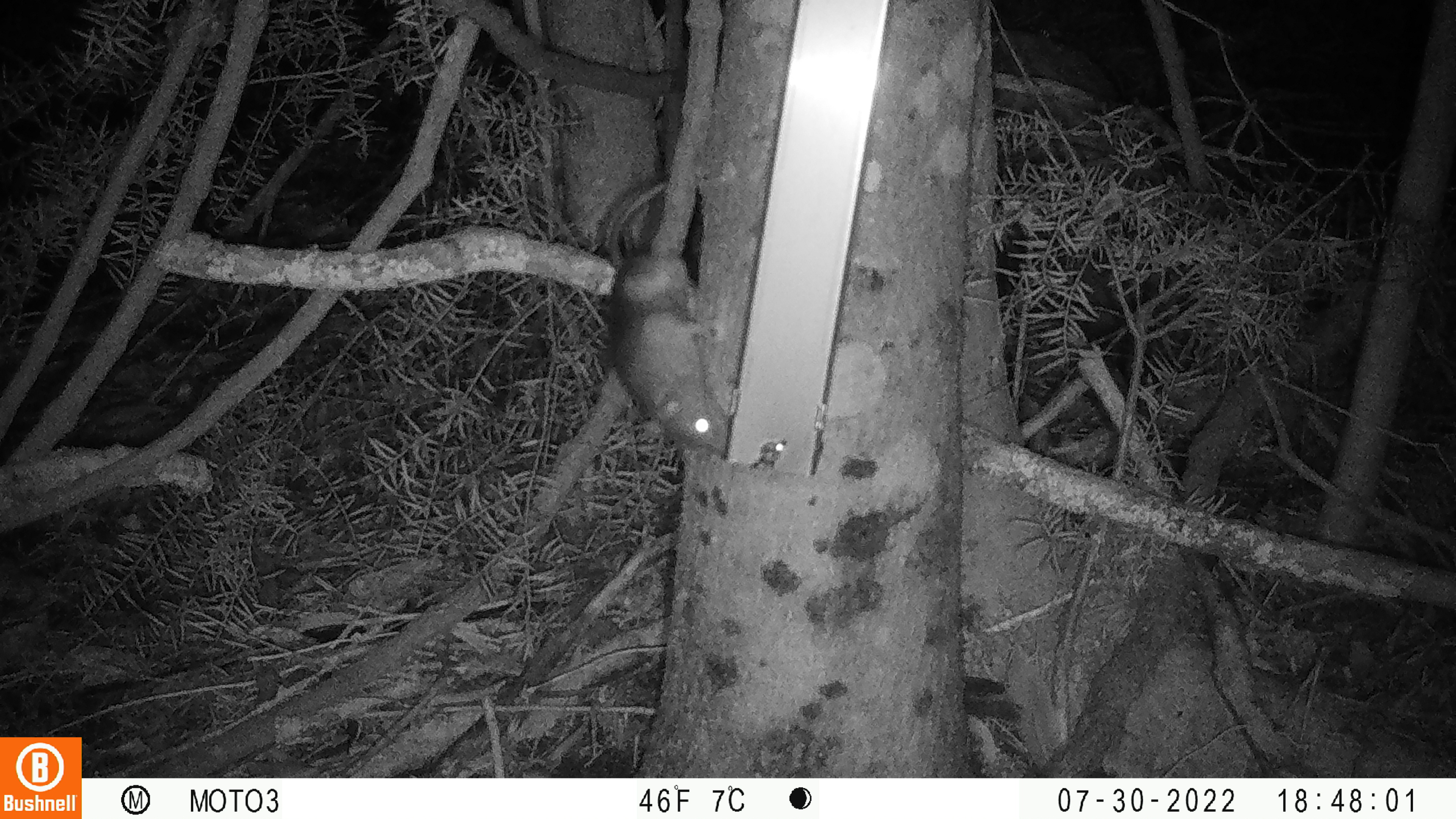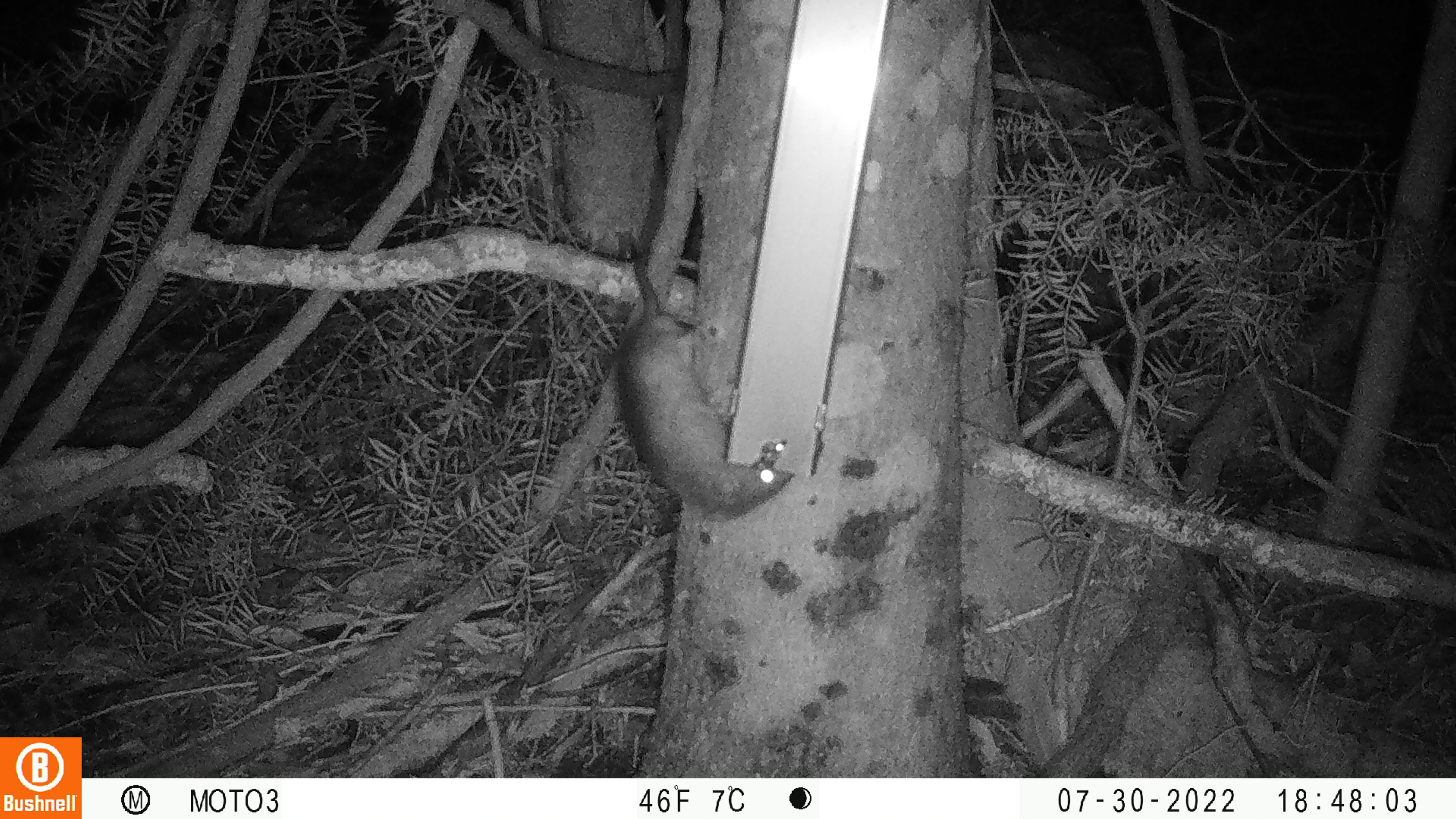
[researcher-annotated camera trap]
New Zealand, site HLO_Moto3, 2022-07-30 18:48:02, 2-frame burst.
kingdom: Animalia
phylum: Chordata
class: Mammalia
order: Rodentia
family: Muridae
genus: Rattus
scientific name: Rattus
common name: rat